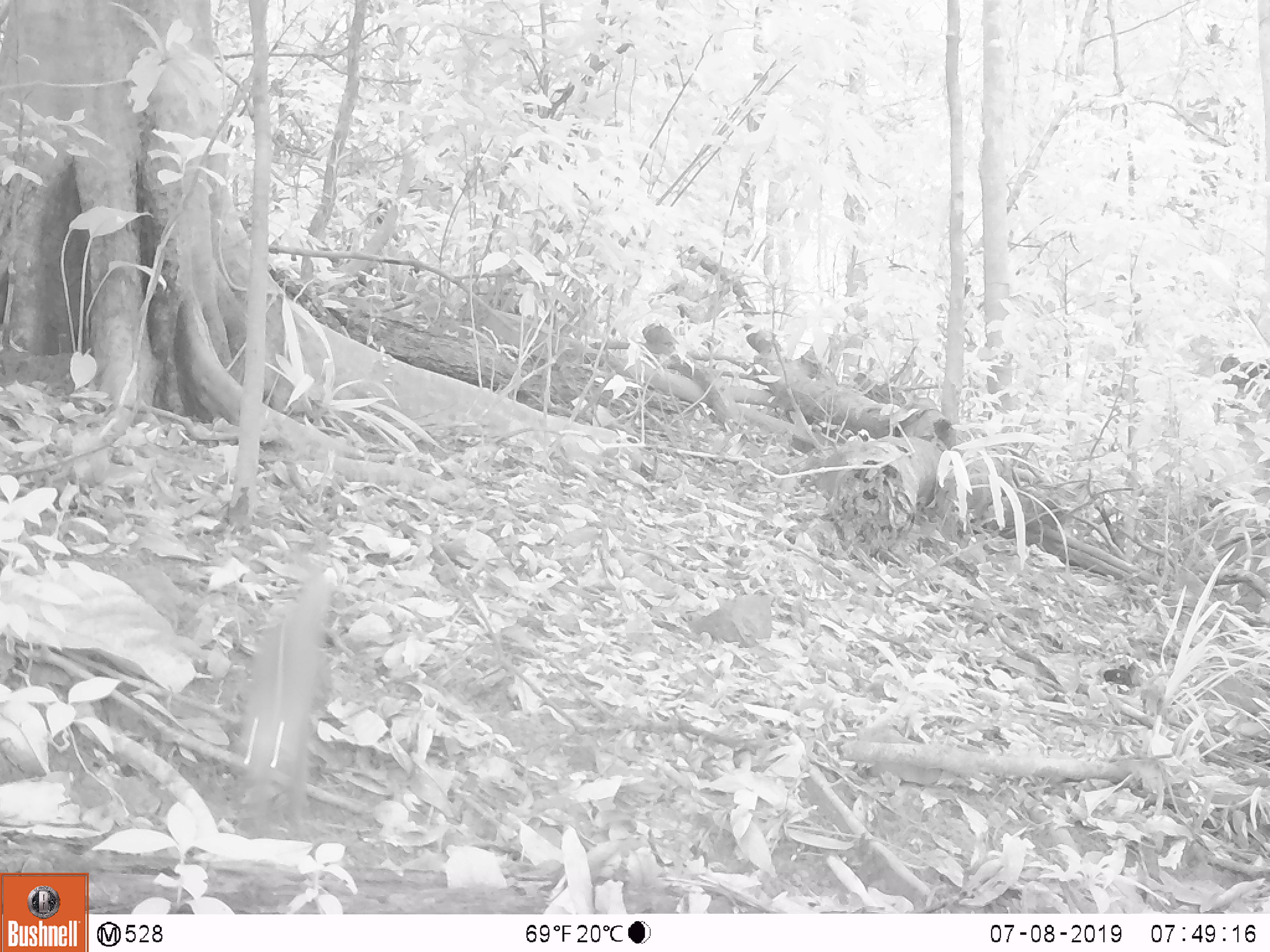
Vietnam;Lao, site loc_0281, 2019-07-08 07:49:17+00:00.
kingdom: Animalia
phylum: Chordata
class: Mammalia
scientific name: Mammalia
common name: mammal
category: unidentified small mammal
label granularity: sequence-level